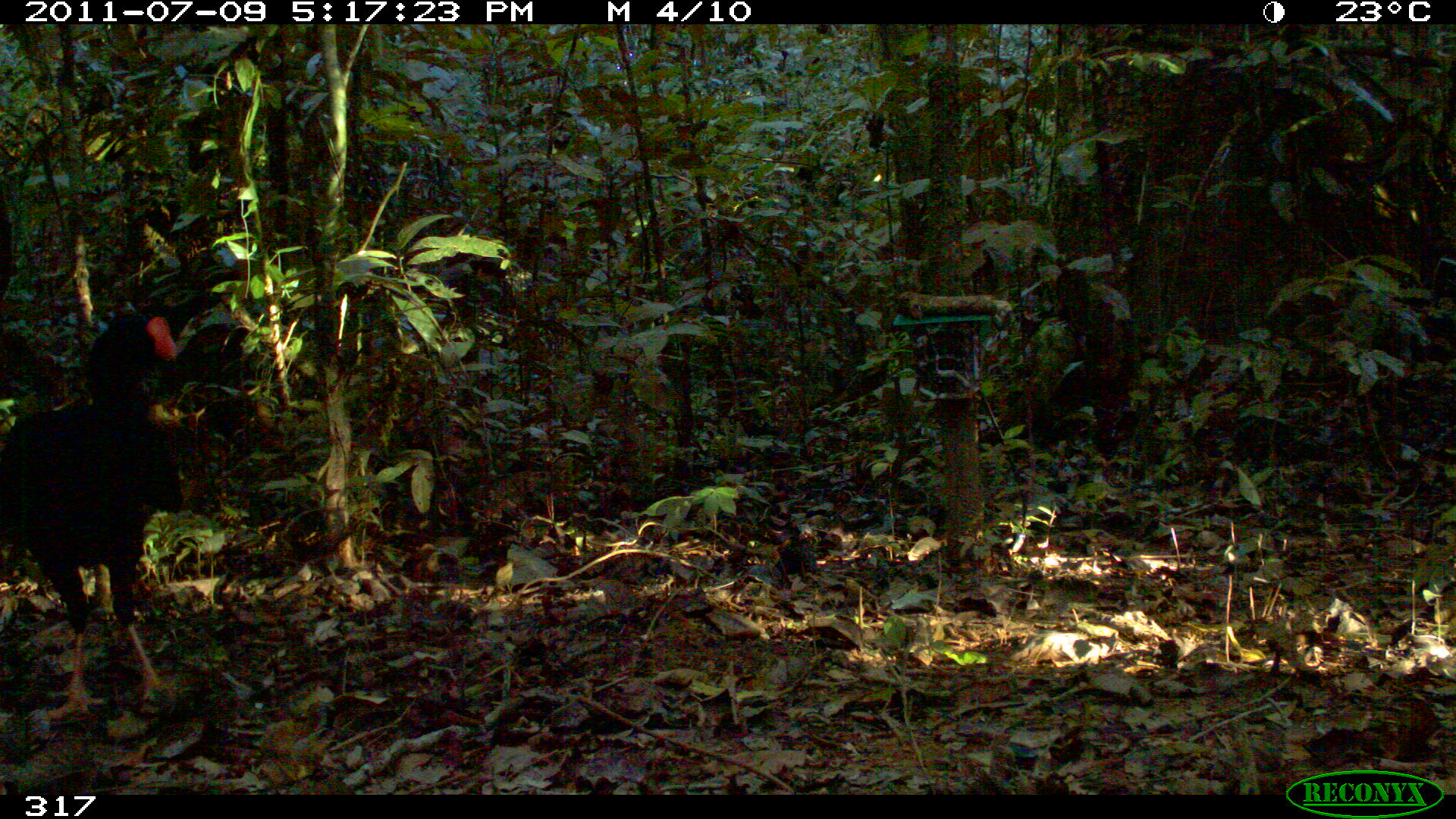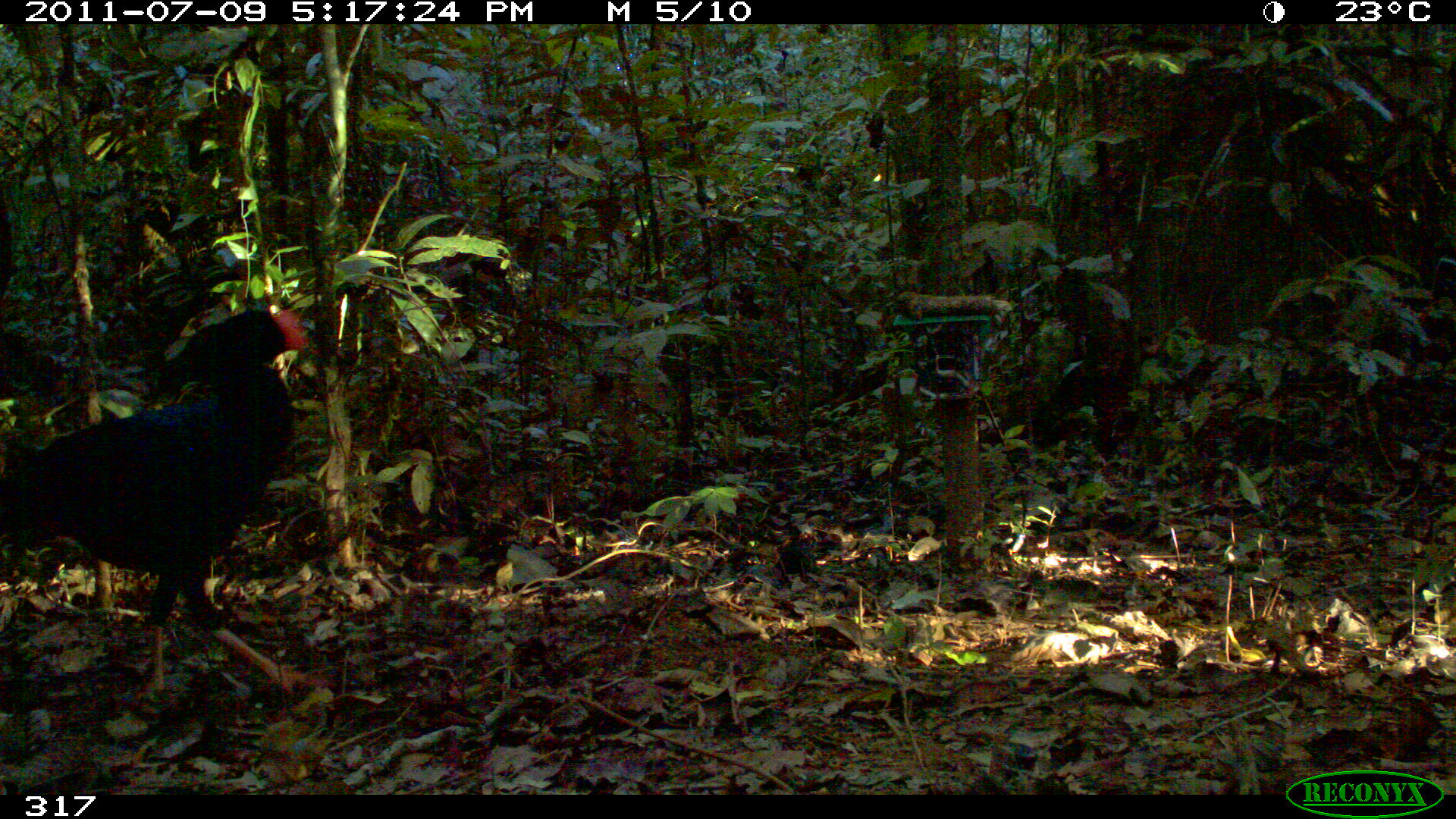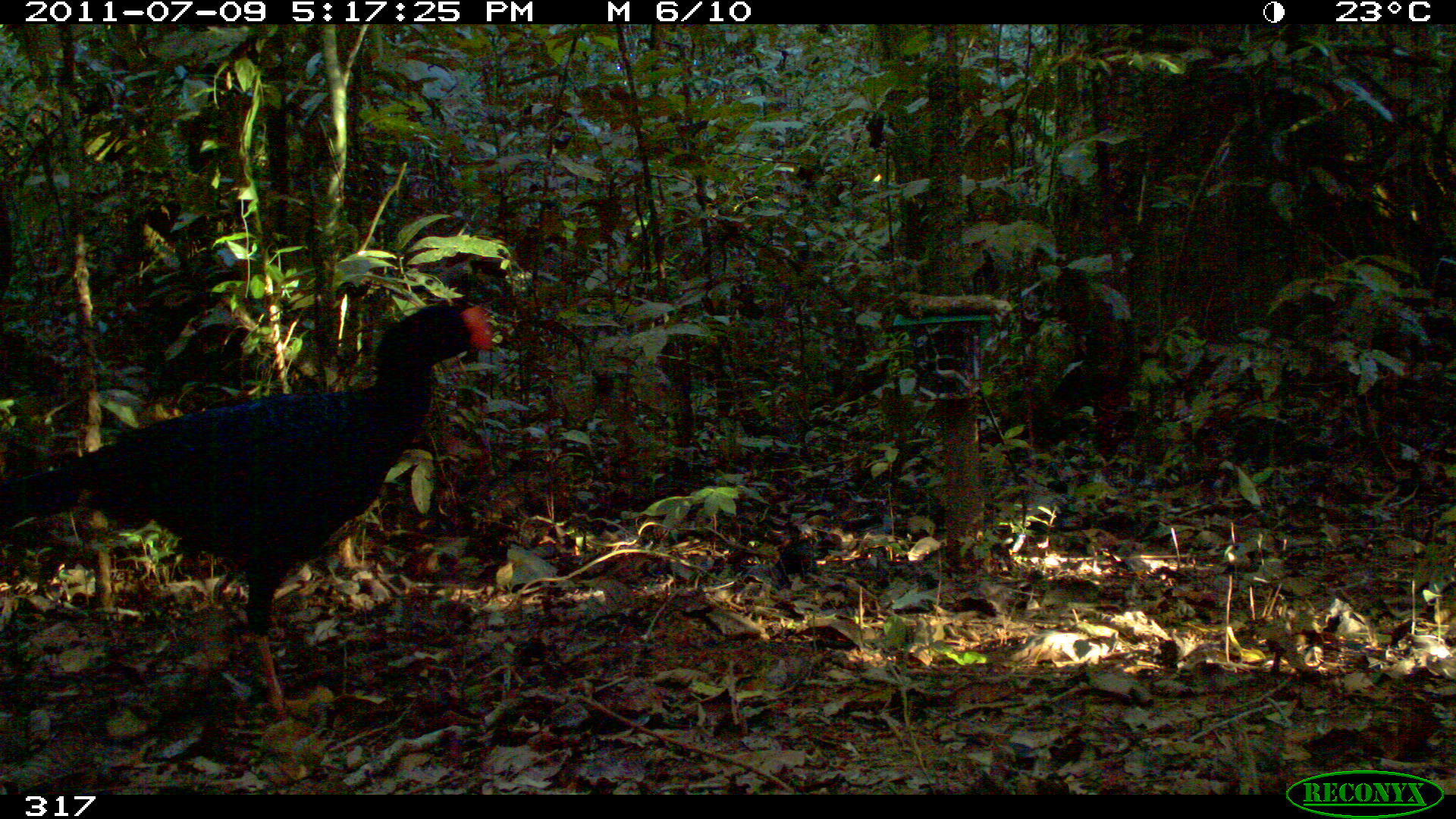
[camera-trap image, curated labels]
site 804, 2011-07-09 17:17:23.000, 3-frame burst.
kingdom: Animalia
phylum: Chordata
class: Aves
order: Galliformes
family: Cracidae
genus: Mitu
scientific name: Mitu tuberosum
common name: razor-billed curassow